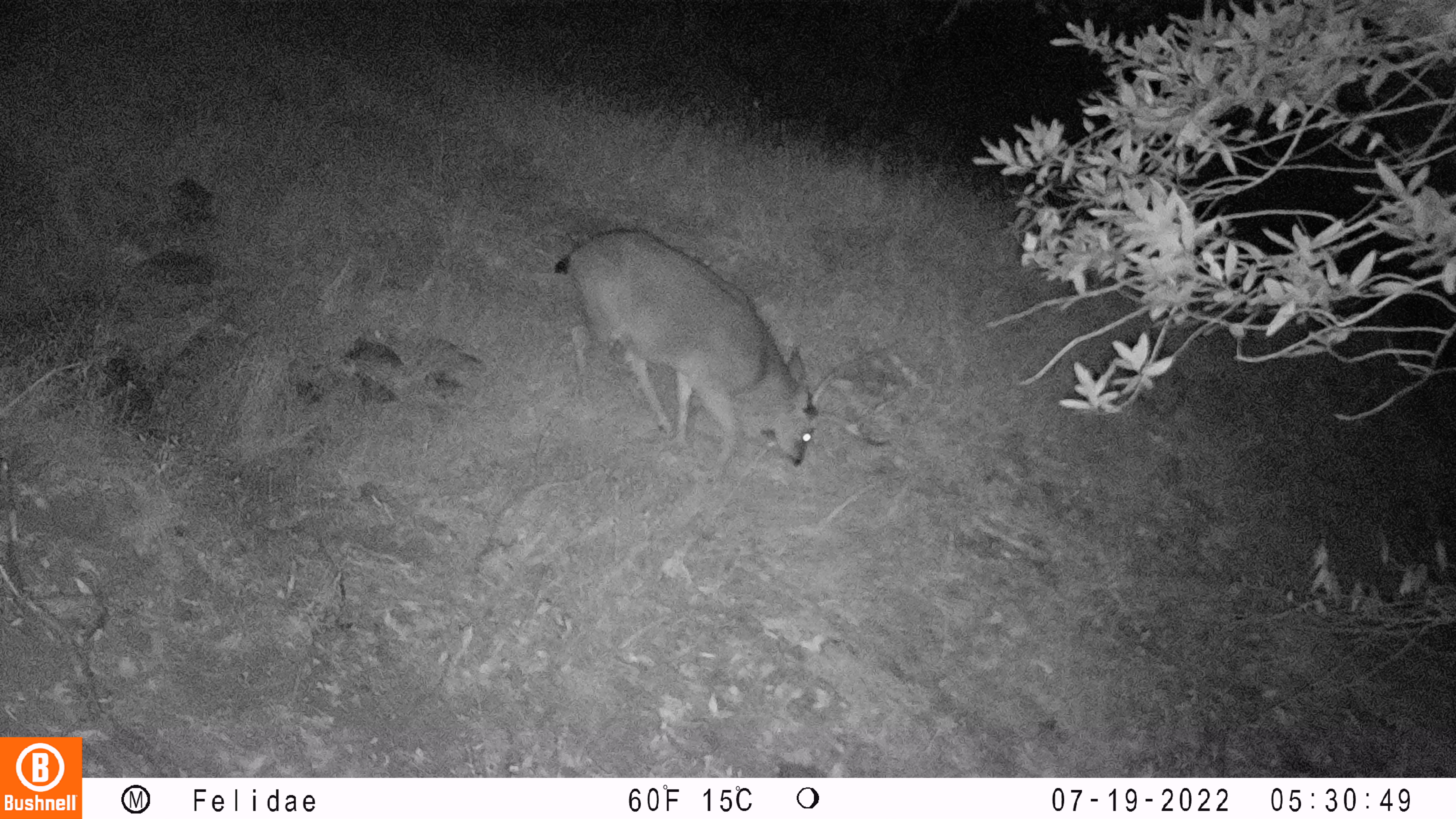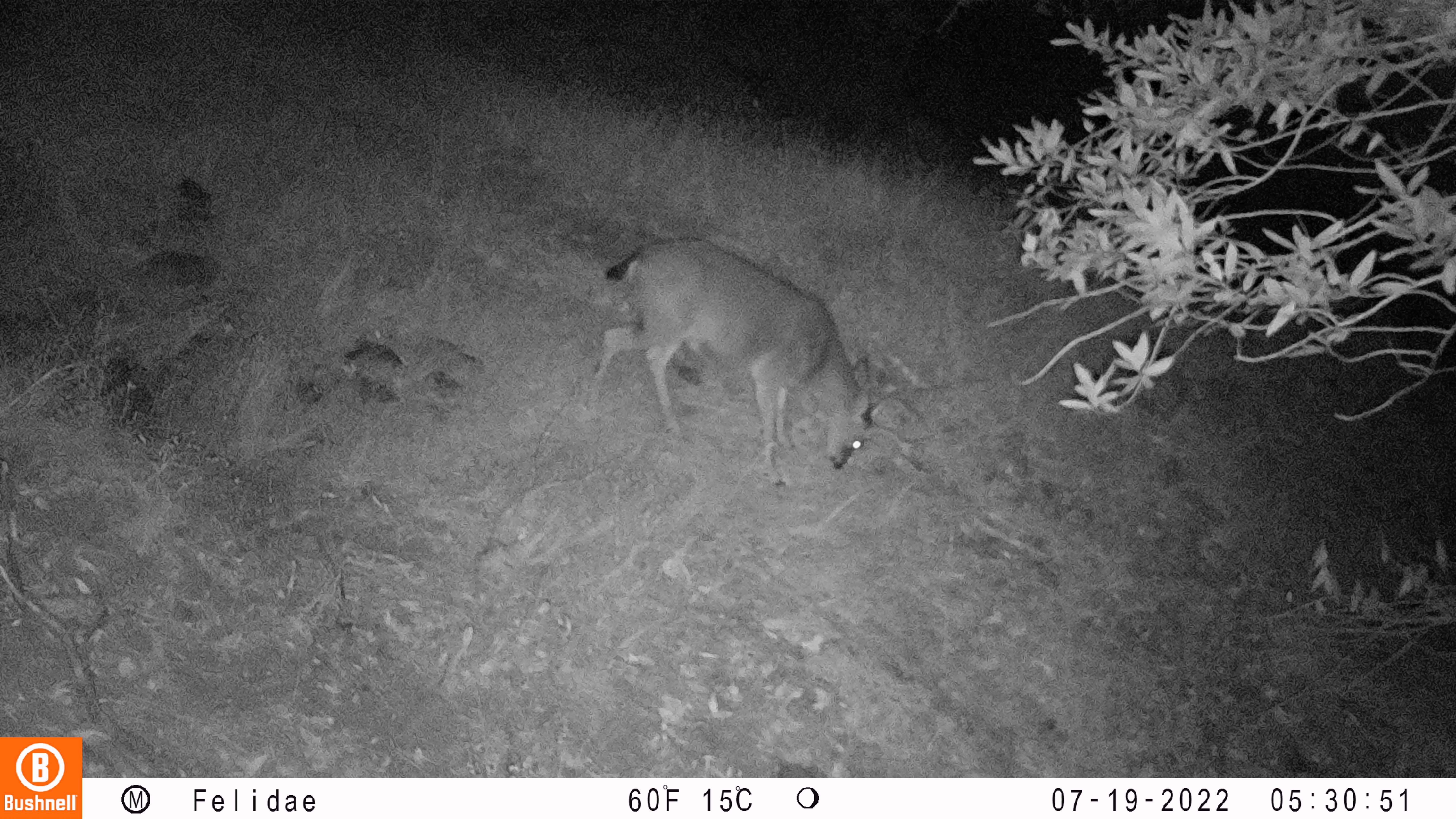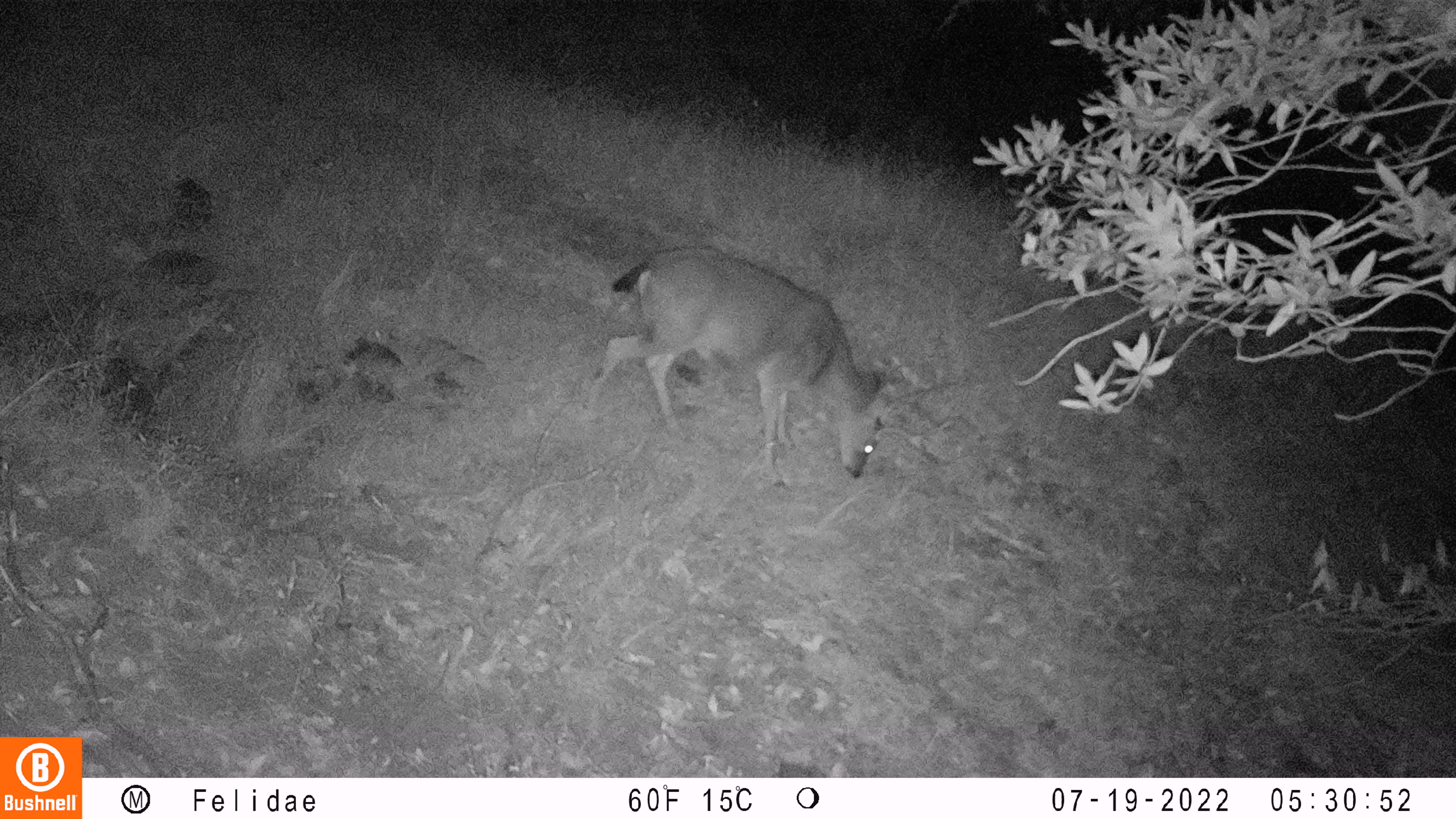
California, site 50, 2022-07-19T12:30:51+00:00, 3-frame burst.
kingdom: Animalia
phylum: Chordata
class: Mammalia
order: Artiodactyla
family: Cervidae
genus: Odocoileus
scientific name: Odocoileus hemionus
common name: mule deer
Mule deer (Odocoileus hemionus).